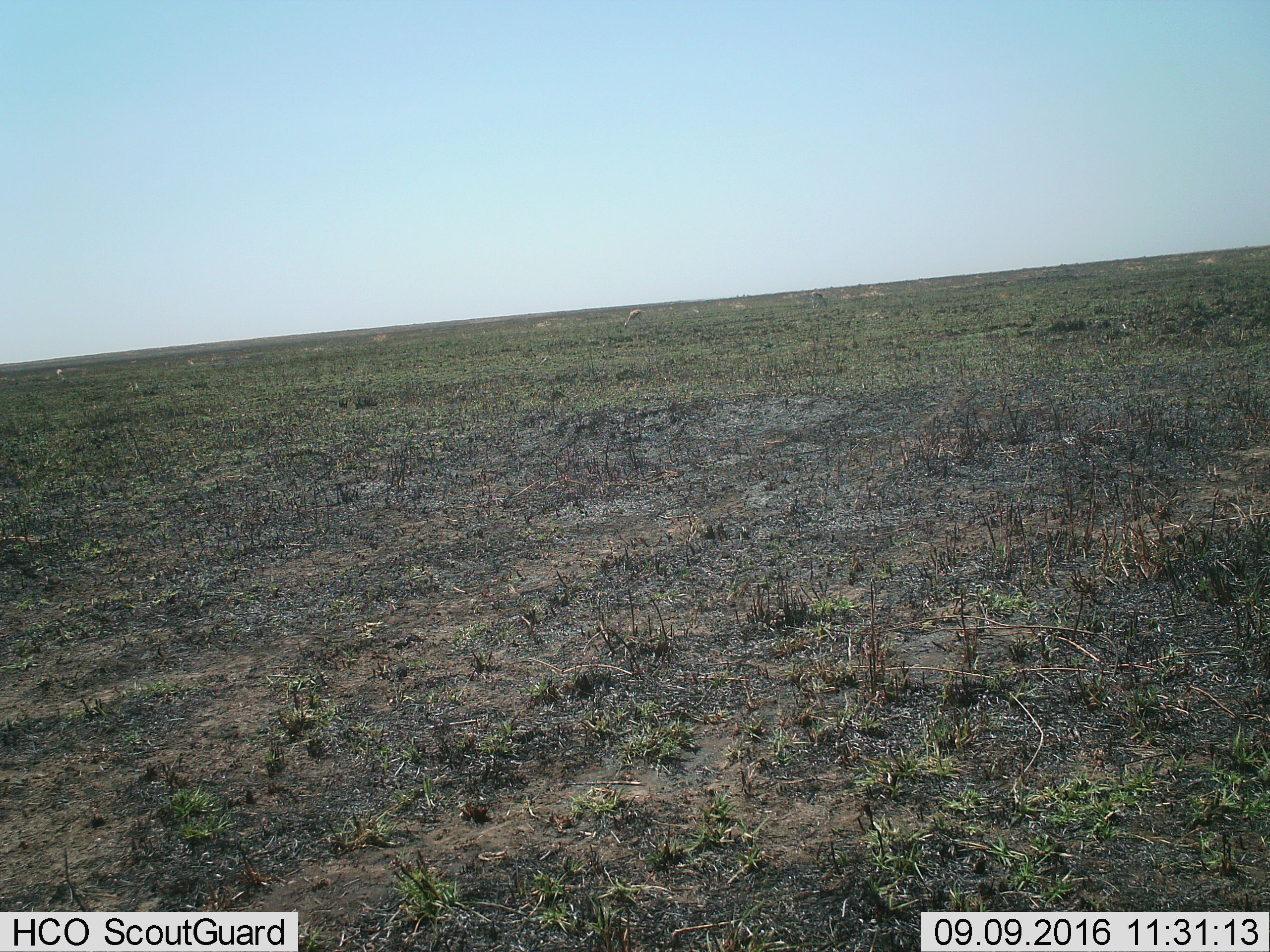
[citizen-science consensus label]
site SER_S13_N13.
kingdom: Animalia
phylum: Chordata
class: Mammalia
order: Artiodactyla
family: Bovidae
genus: Eudorcas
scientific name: Eudorcas thomsonii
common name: thomson's gazelle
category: gazellethomsons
Gazellethomsons (thomson's gazelle) (Eudorcas thomsonii), count 3. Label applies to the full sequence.